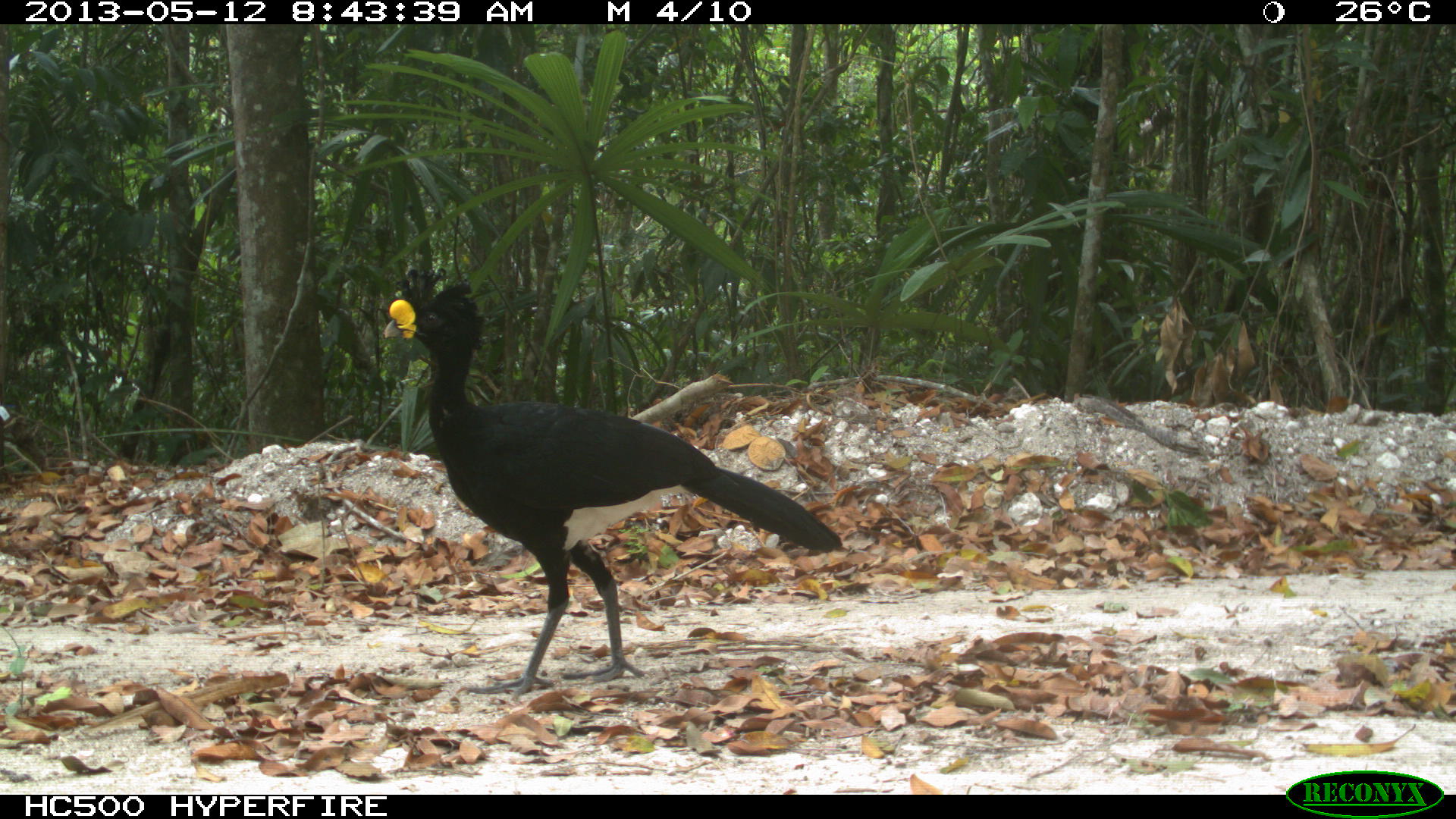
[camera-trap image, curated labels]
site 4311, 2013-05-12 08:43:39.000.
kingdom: Animalia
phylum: Chordata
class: Aves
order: Galliformes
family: Cracidae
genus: Crax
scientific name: Crax rubra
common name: great curassow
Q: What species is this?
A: Crax rubra (great curassow).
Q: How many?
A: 1.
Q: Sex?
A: Male.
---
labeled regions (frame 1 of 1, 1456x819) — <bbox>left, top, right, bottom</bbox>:
crax rubra: <bbox>382, 261, 843, 698</bbox>